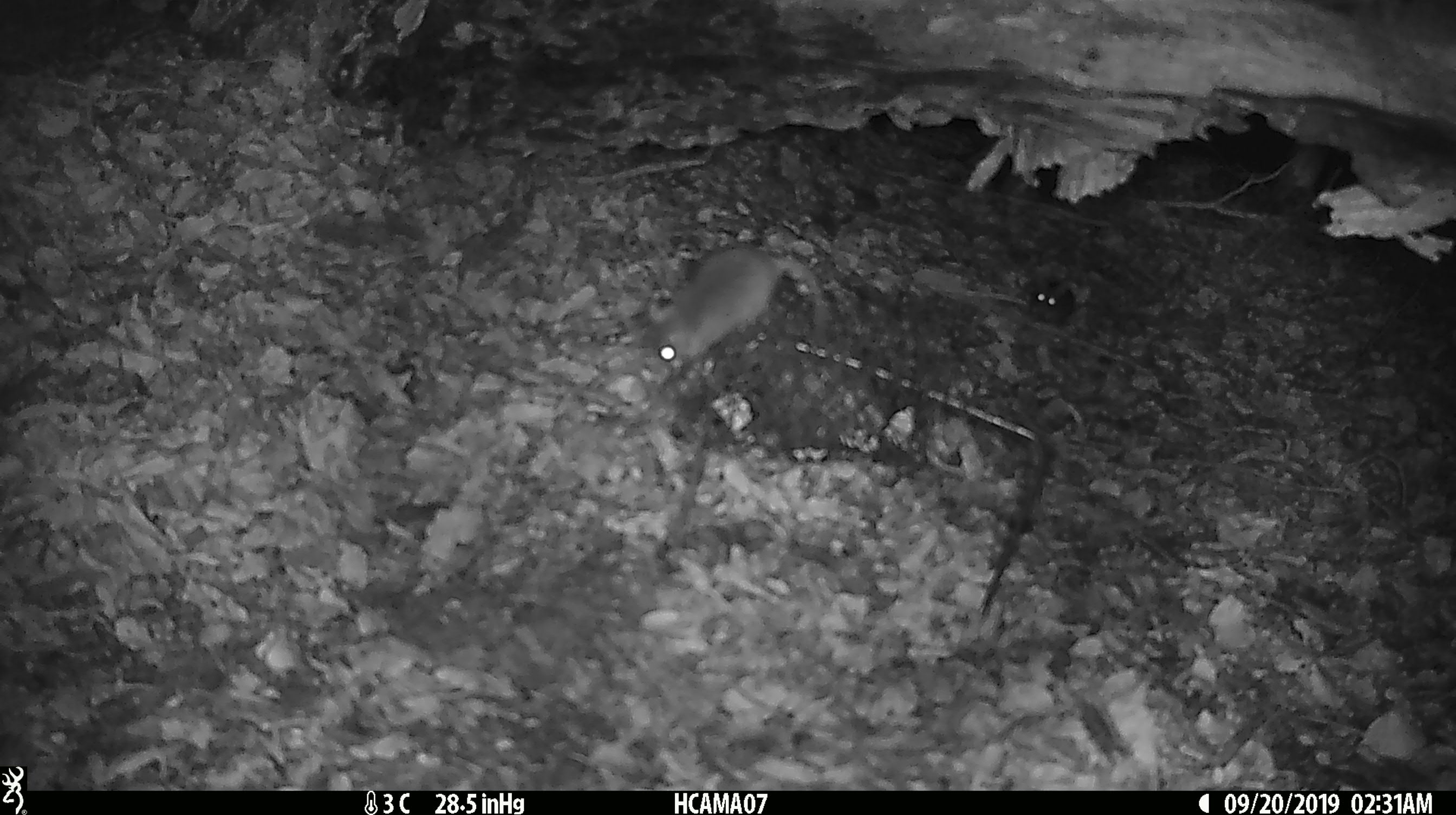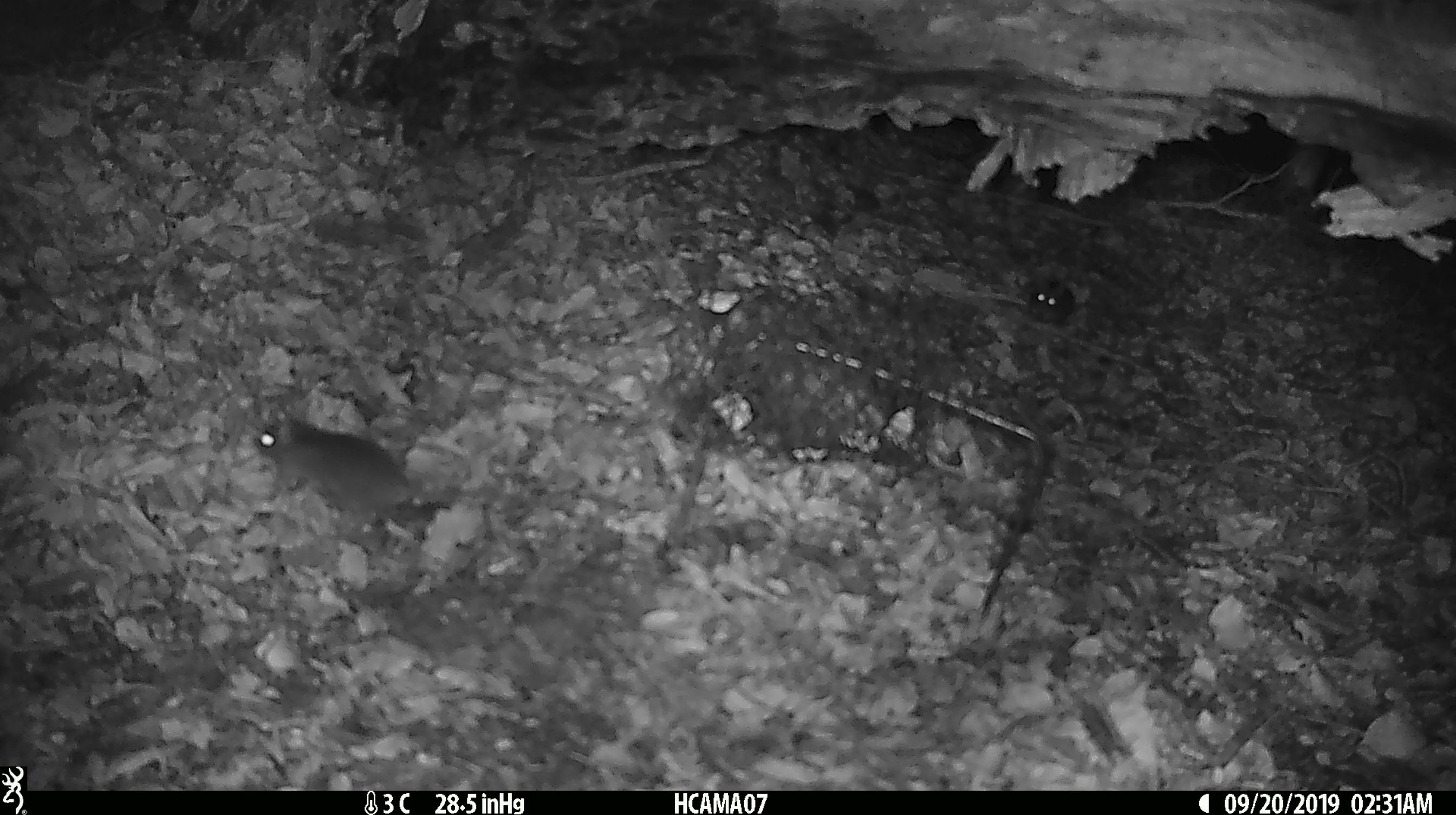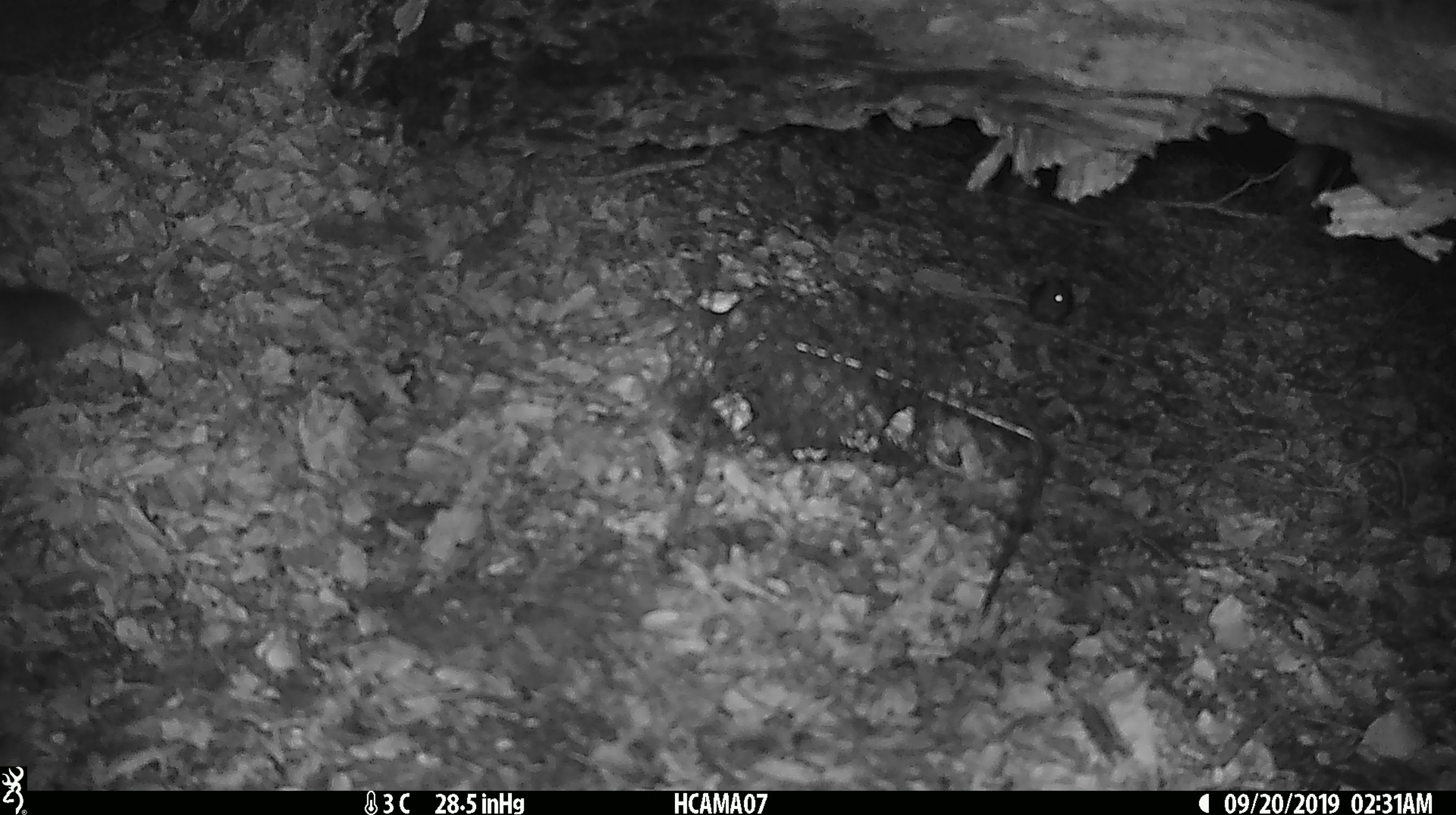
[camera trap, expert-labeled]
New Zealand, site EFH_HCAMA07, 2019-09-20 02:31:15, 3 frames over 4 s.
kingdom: Animalia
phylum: Chordata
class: Mammalia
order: Rodentia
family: Muridae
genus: Mus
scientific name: Mus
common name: mouse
Mouse (Mus).